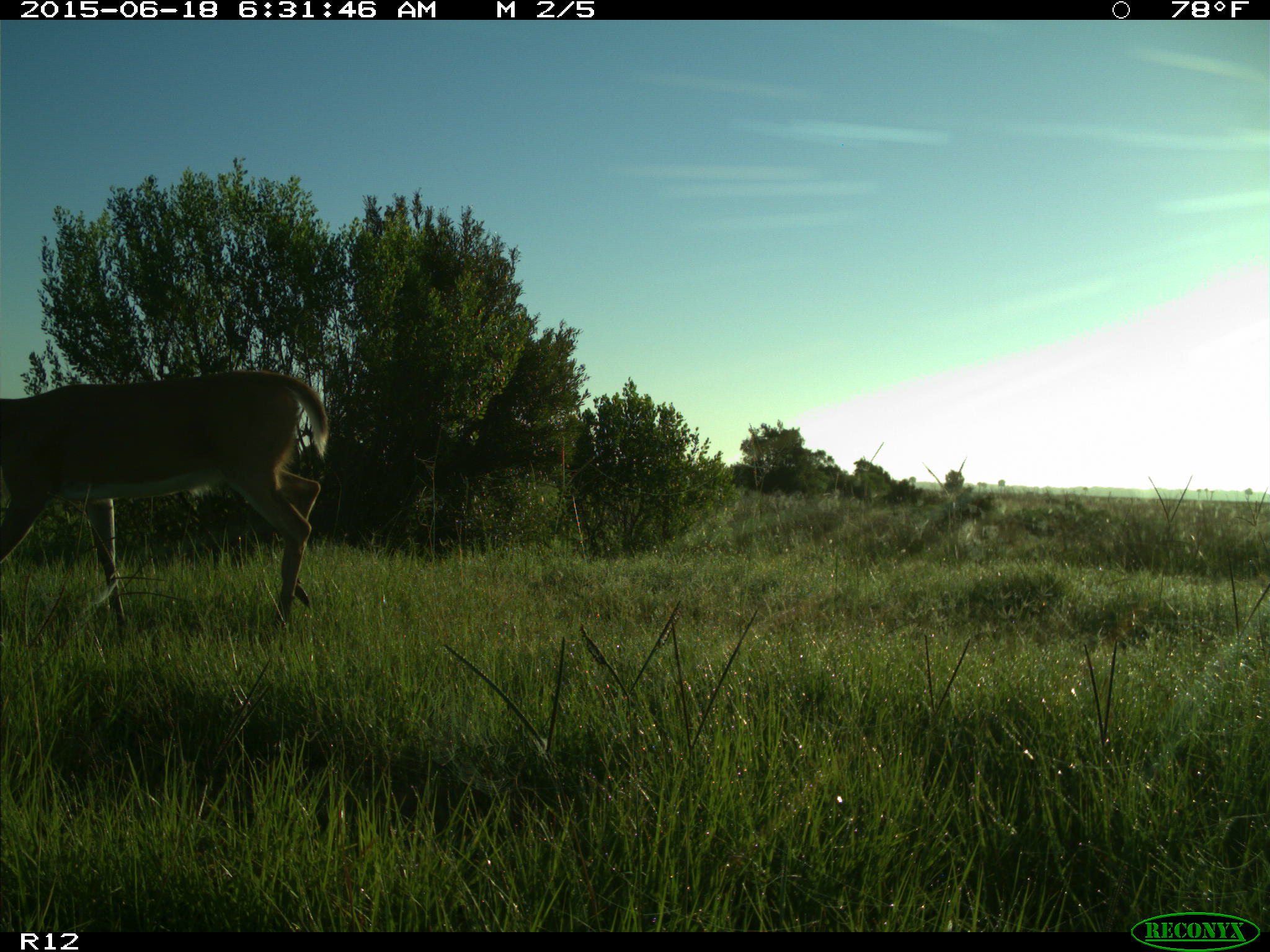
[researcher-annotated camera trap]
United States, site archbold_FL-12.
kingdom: Animalia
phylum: Chordata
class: Mammalia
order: Artiodactyla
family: Cervidae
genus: Odocoileus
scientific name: Odocoileus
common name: deer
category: unidentified deer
Unidentified deer (deer) (Odocoileus).